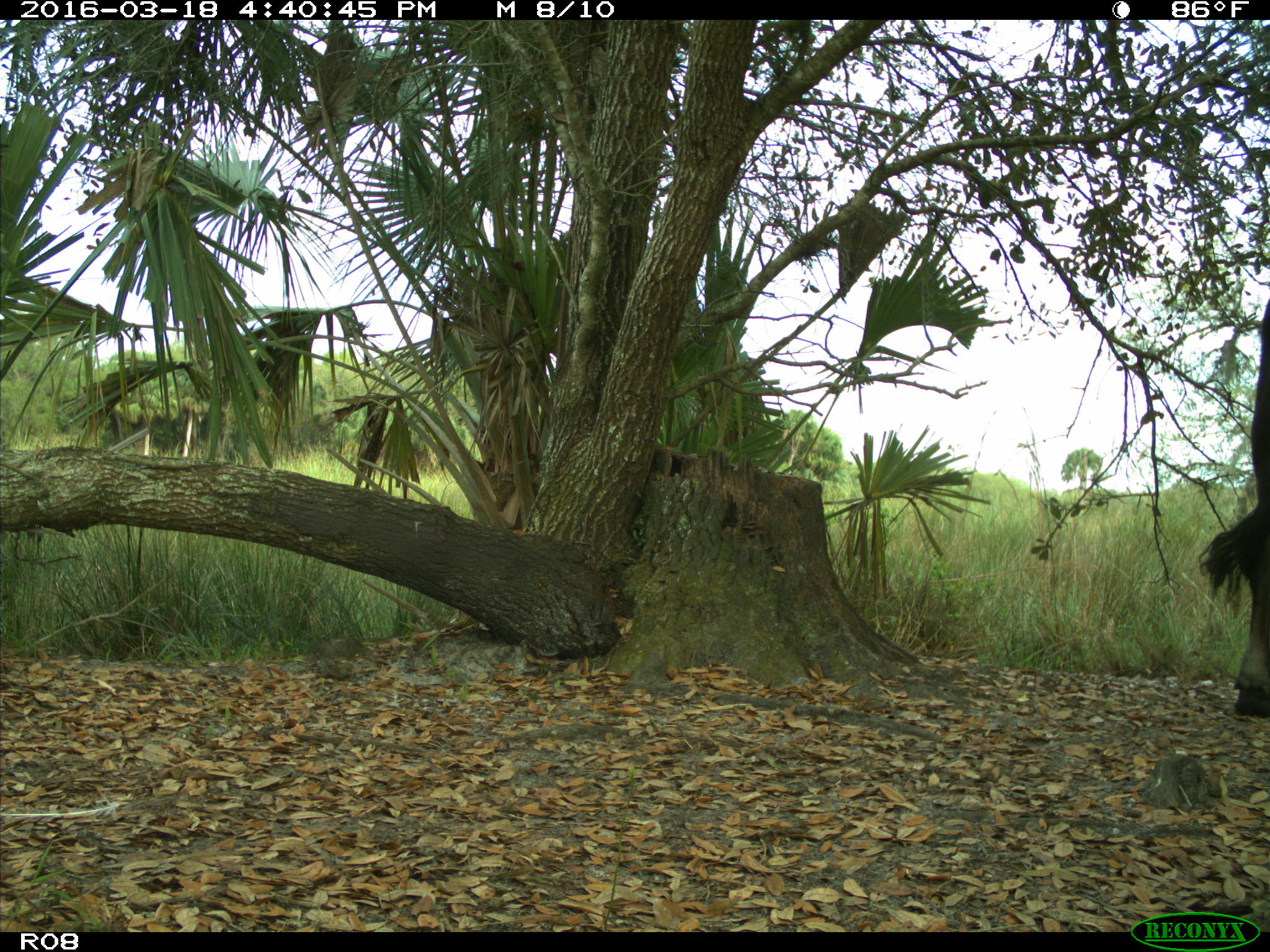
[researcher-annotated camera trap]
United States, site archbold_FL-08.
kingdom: Animalia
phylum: Chordata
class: Mammalia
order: Artiodactyla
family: Bovidae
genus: Bos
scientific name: Bos taurus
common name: domestic cow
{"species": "Bos taurus (domestic cow)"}